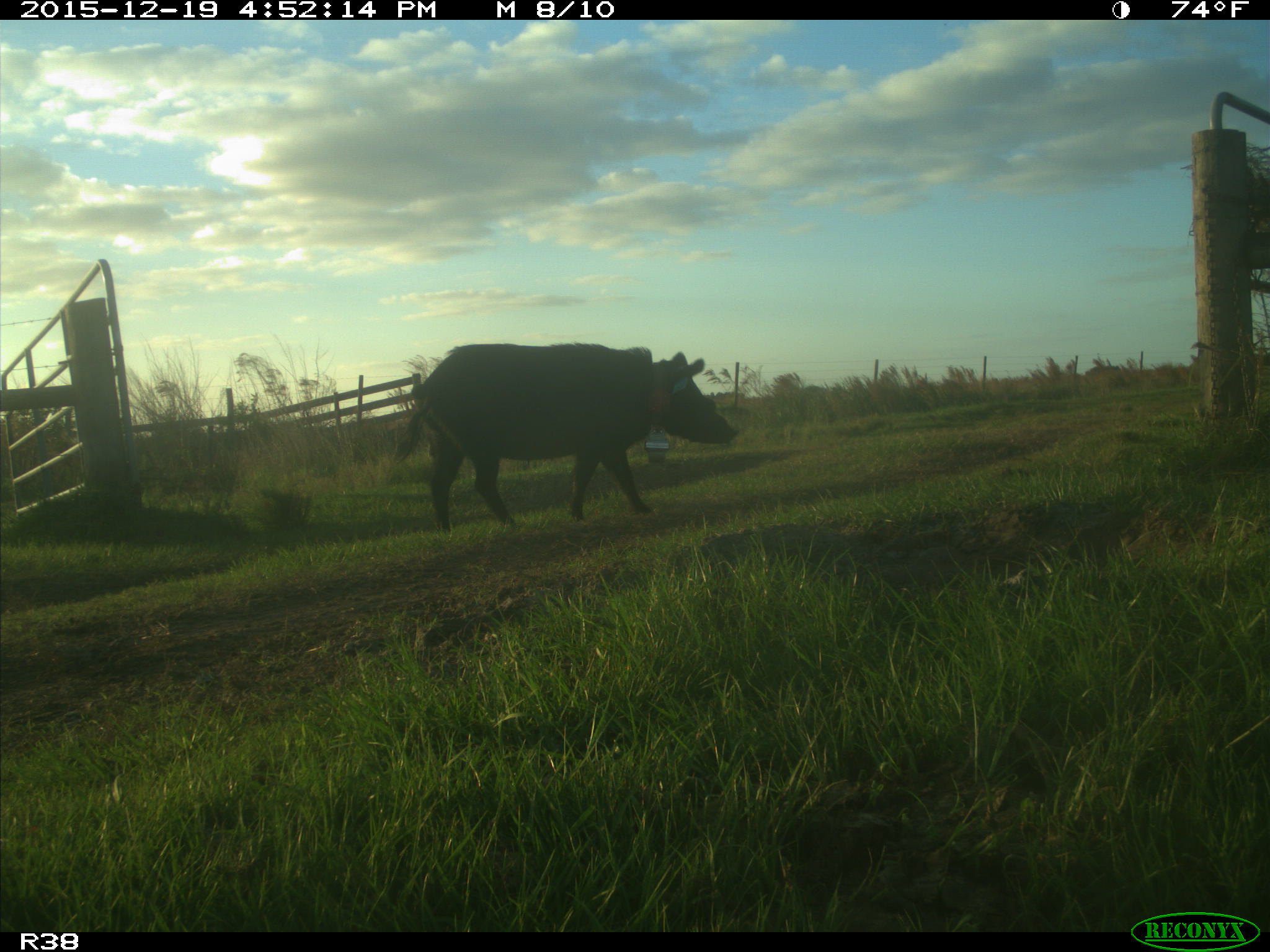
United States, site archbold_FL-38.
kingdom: Animalia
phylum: Chordata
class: Mammalia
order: Artiodactyla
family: Suidae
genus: Sus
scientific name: Sus scrofa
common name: wild boar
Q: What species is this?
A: Sus scrofa (wild boar).